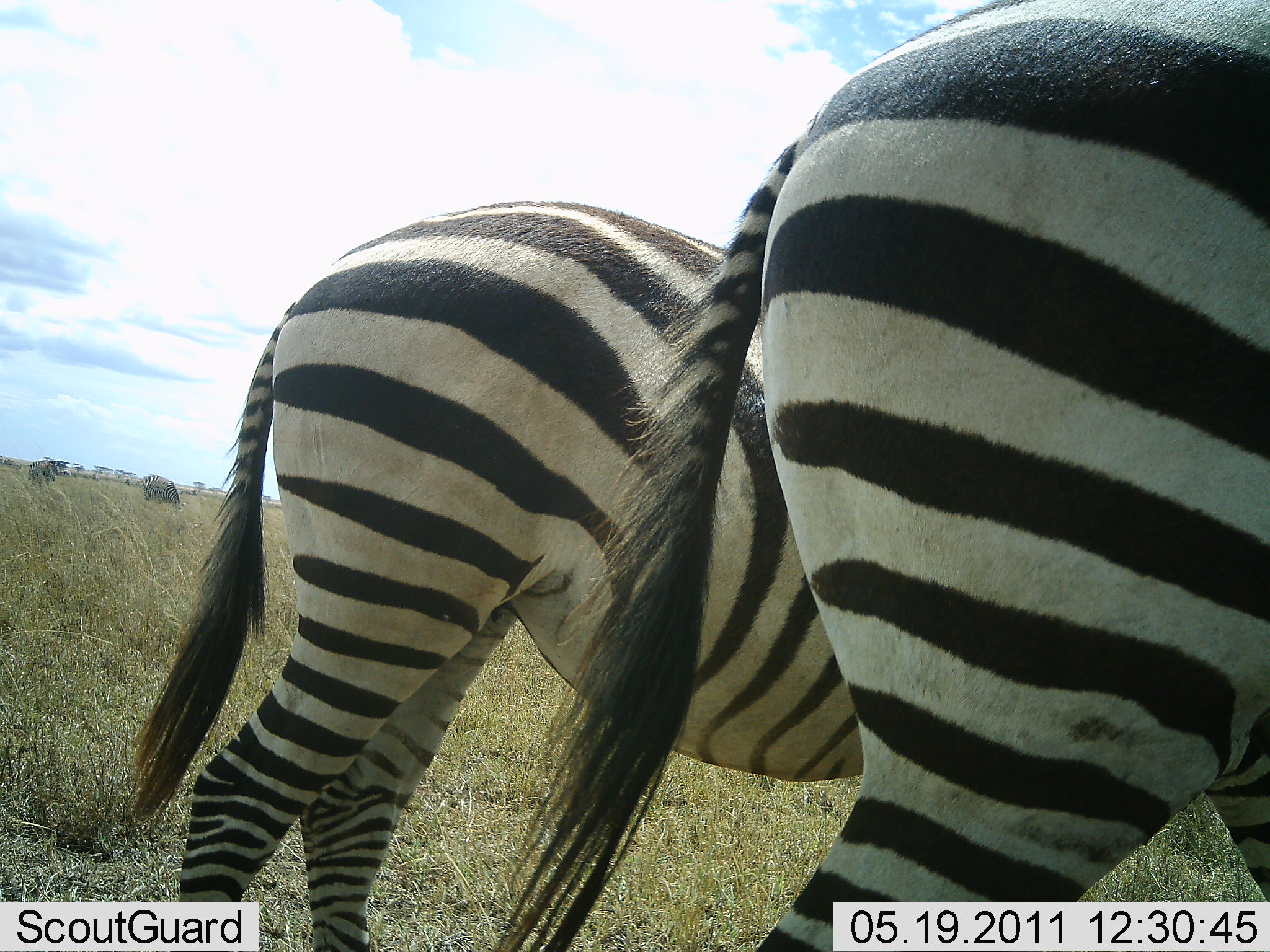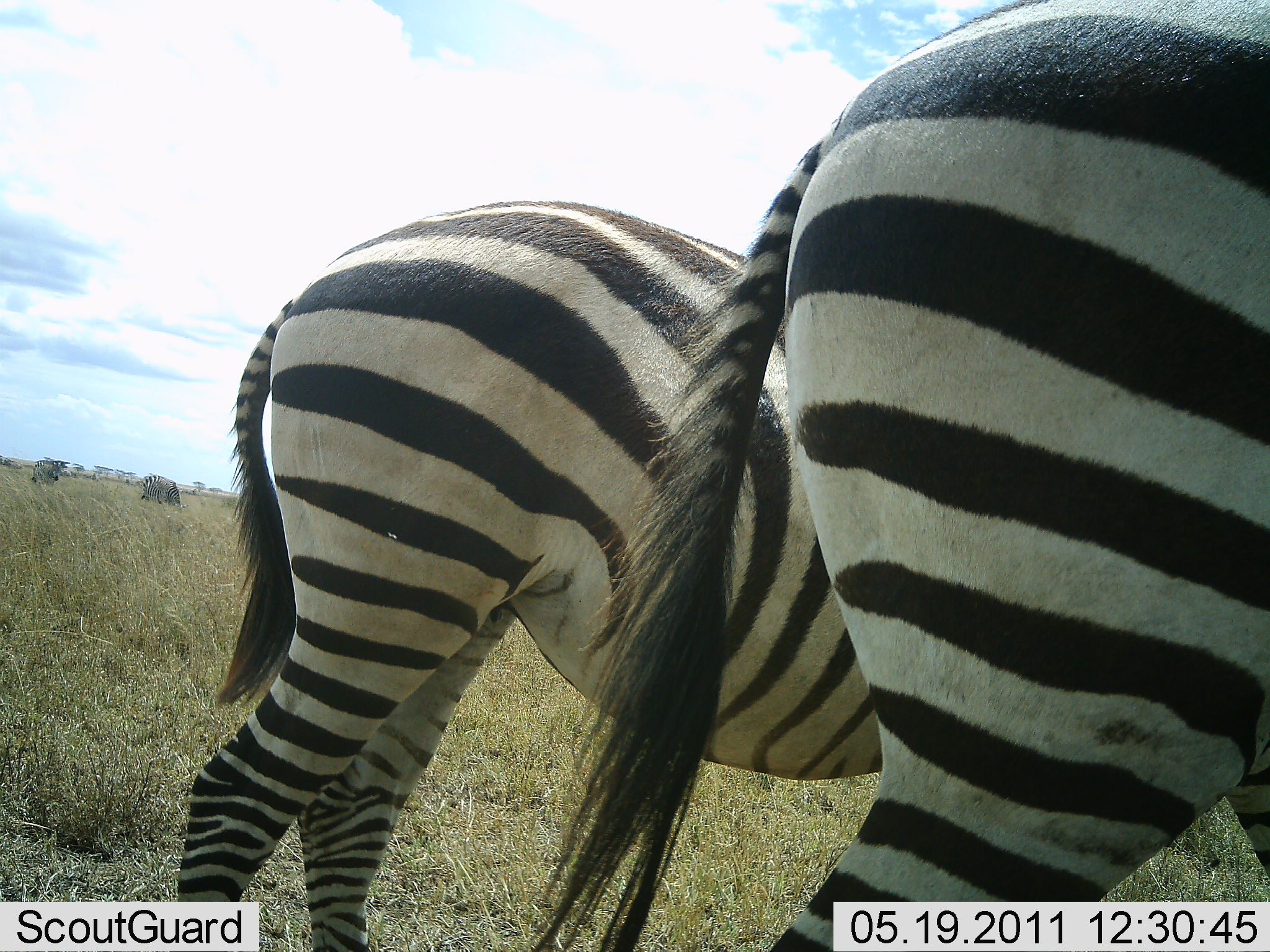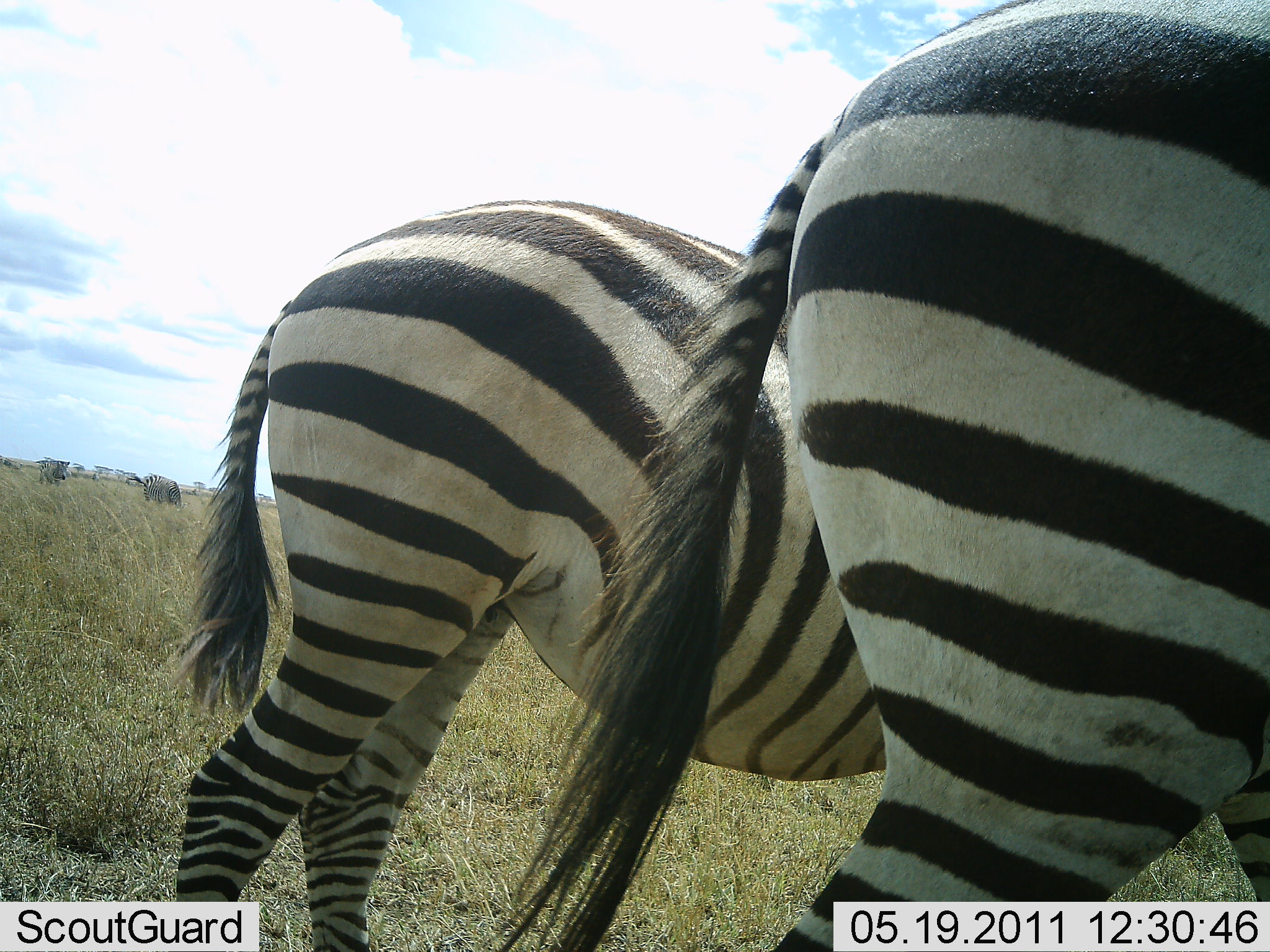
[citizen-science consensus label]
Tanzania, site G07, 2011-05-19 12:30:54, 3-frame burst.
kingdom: Animalia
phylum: Chordata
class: Mammalia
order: Perissodactyla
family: Equidae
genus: Equus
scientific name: Equus quagga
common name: plains zebra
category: zebra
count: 2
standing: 85%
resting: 0%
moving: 8%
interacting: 0%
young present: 0%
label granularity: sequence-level